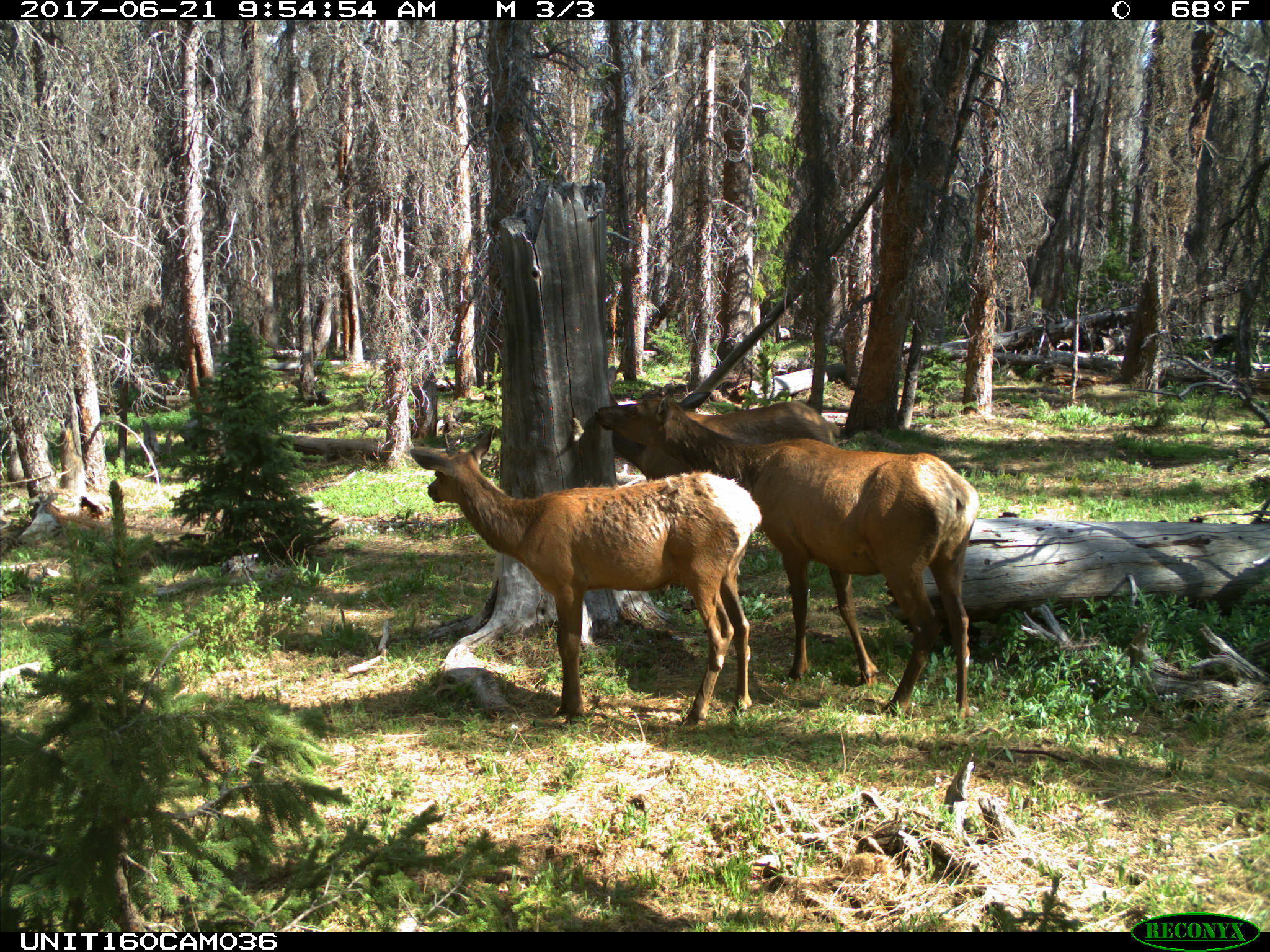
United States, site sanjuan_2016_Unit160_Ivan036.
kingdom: Animalia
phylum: Chordata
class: Mammalia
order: Artiodactyla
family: Cervidae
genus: Cervus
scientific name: Cervus elaphus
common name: red deer